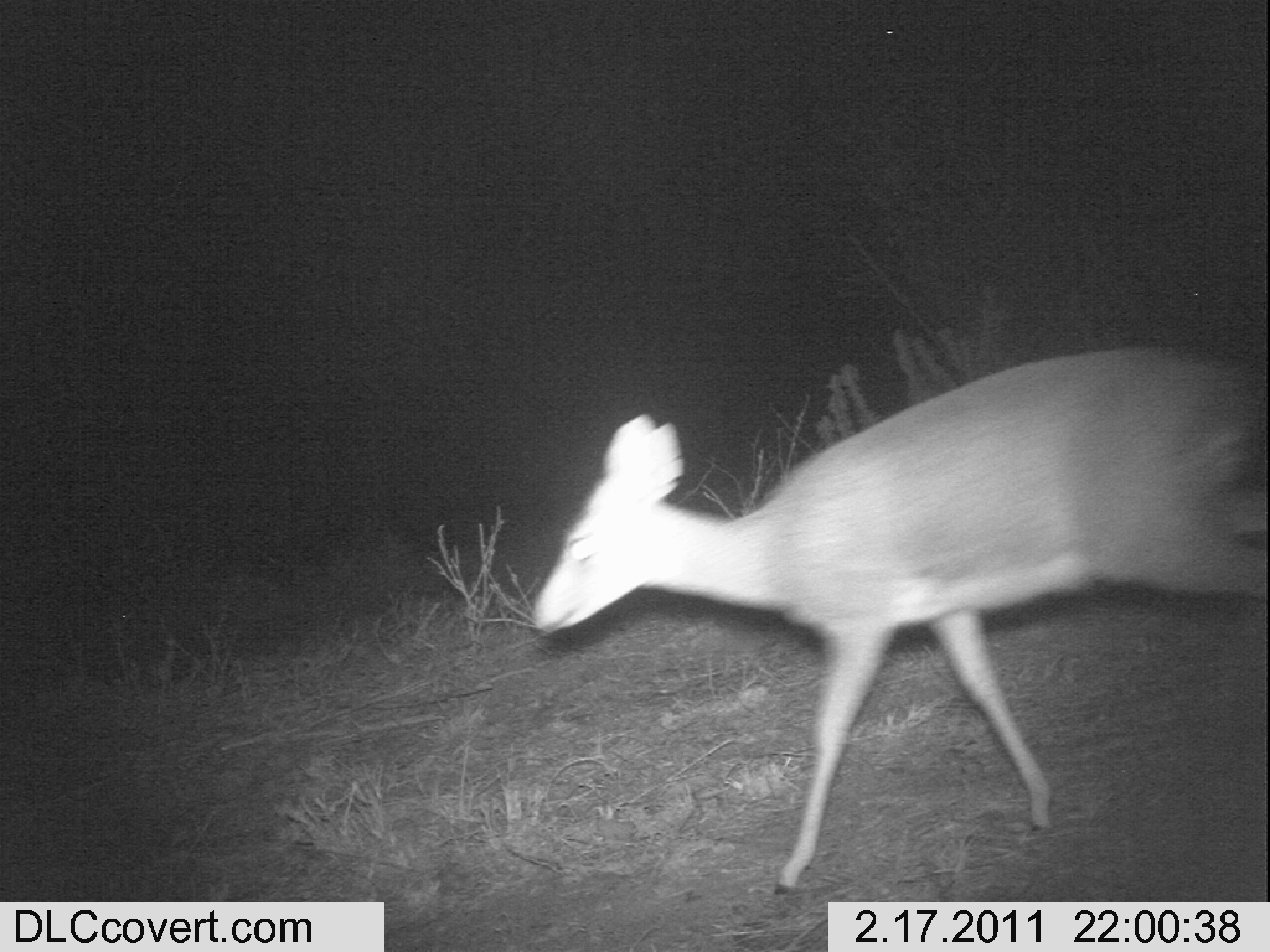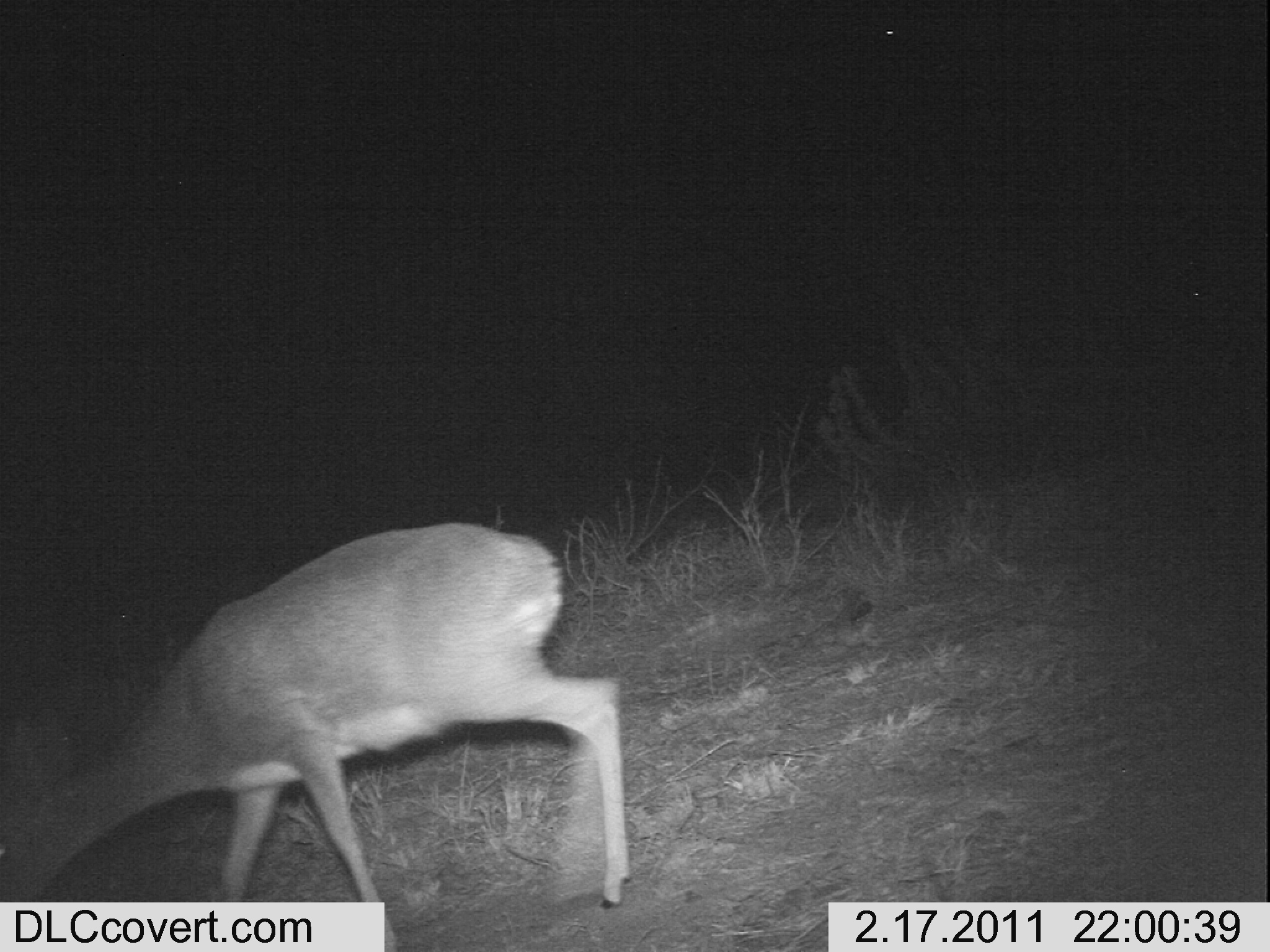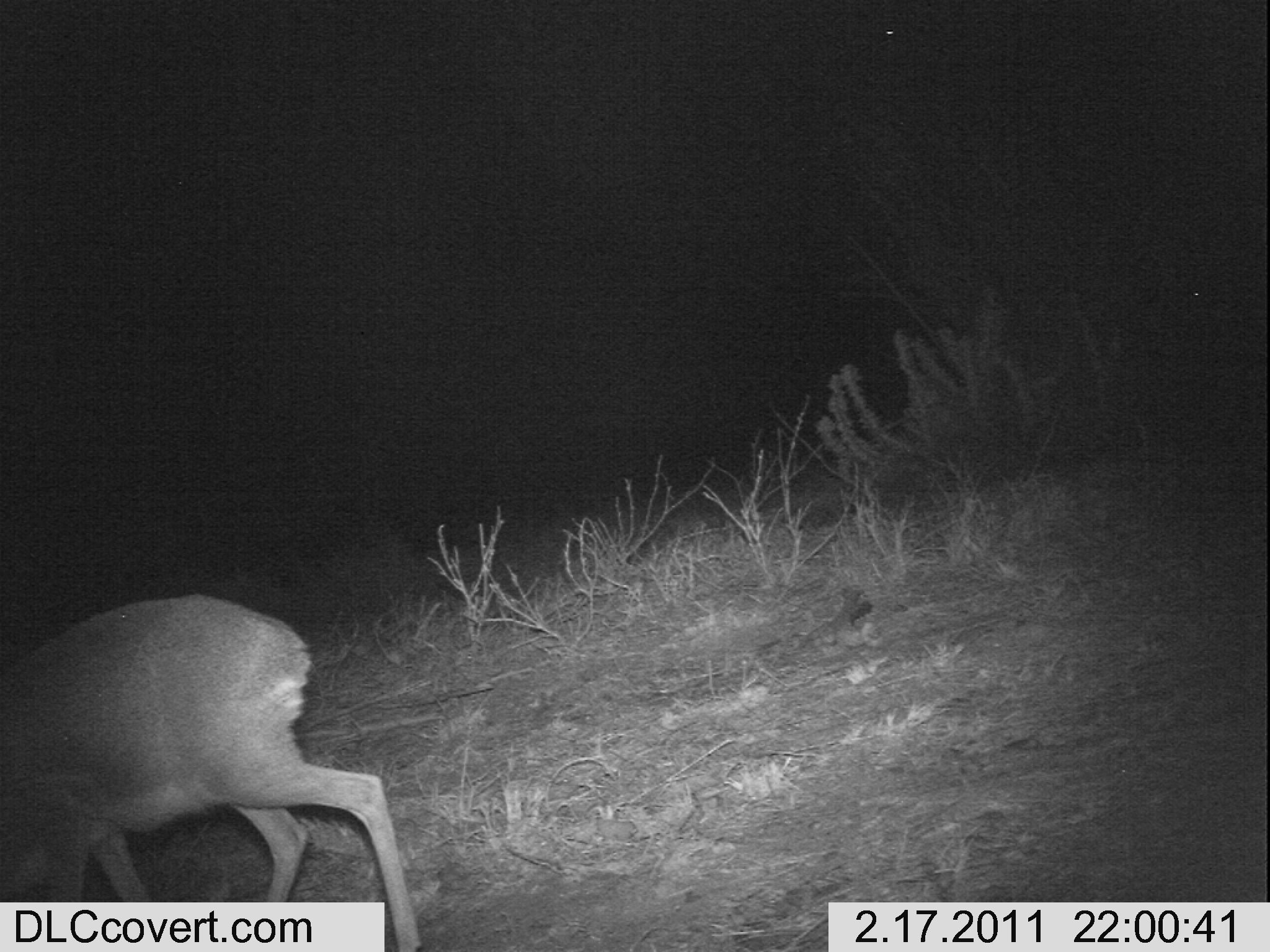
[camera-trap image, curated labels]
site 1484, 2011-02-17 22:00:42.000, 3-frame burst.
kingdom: Animalia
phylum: Chordata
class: Mammalia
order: Artiodactyla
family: Bovidae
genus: Madoqua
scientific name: Madoqua guentheri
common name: günther's dik-dik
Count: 1.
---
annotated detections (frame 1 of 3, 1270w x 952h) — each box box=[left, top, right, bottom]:
madoqua guentheri: box=[526, 339, 1270, 897]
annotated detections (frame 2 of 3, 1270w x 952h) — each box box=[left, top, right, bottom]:
madoqua guentheri: box=[0, 519, 631, 947]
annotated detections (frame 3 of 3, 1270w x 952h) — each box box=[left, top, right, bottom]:
madoqua guentheri: box=[1, 591, 423, 952]